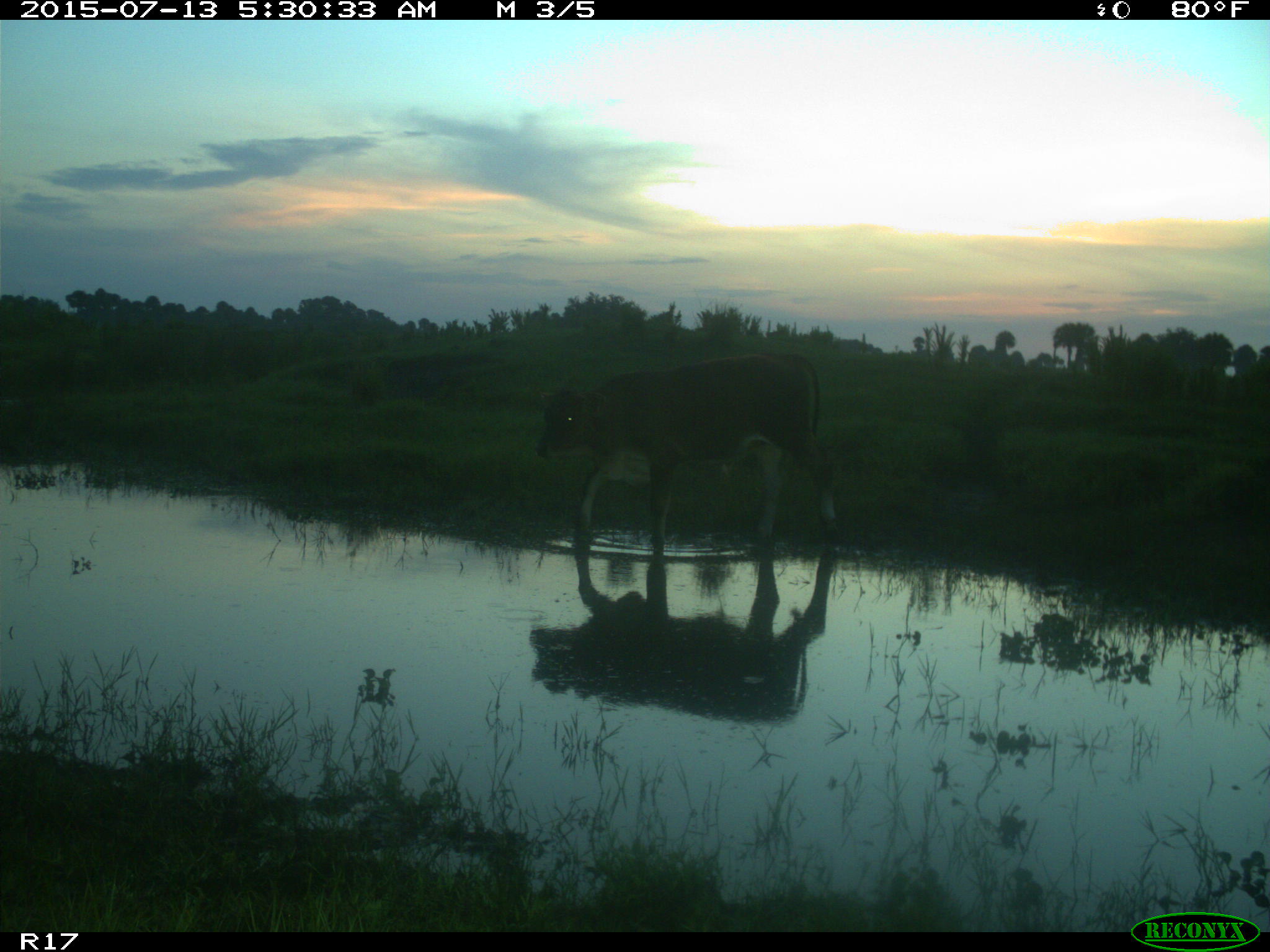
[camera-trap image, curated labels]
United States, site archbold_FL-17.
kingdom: Animalia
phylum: Chordata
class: Mammalia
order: Artiodactyla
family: Bovidae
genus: Bos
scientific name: Bos taurus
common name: domestic cow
Bos taurus (domestic cow).